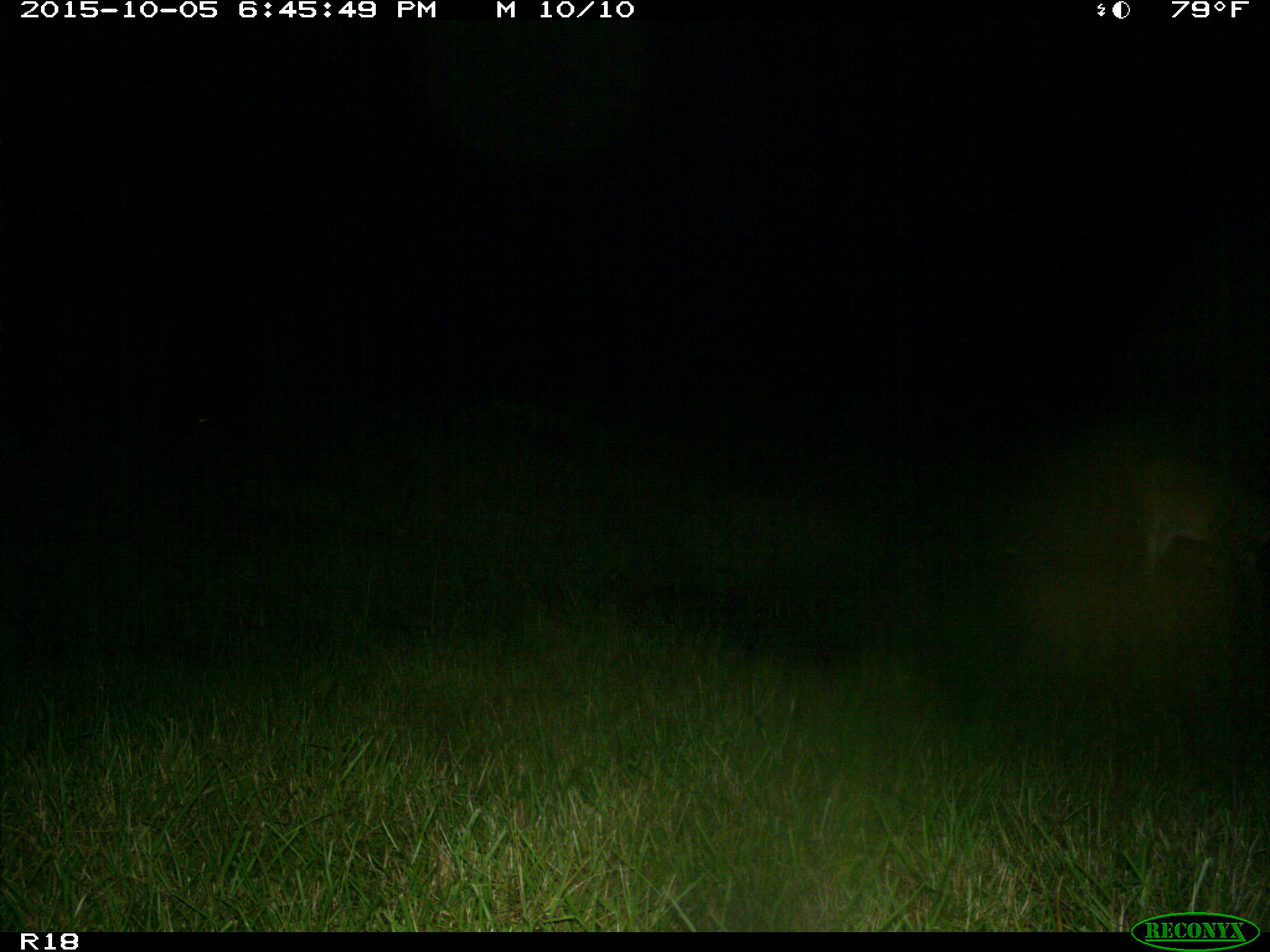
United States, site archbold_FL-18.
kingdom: Animalia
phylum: Chordata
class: Mammalia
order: Artiodactyla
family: Cervidae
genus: Odocoileus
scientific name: Odocoileus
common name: deer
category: unidentified deer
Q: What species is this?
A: Unidentified deer (deer) (Odocoileus).